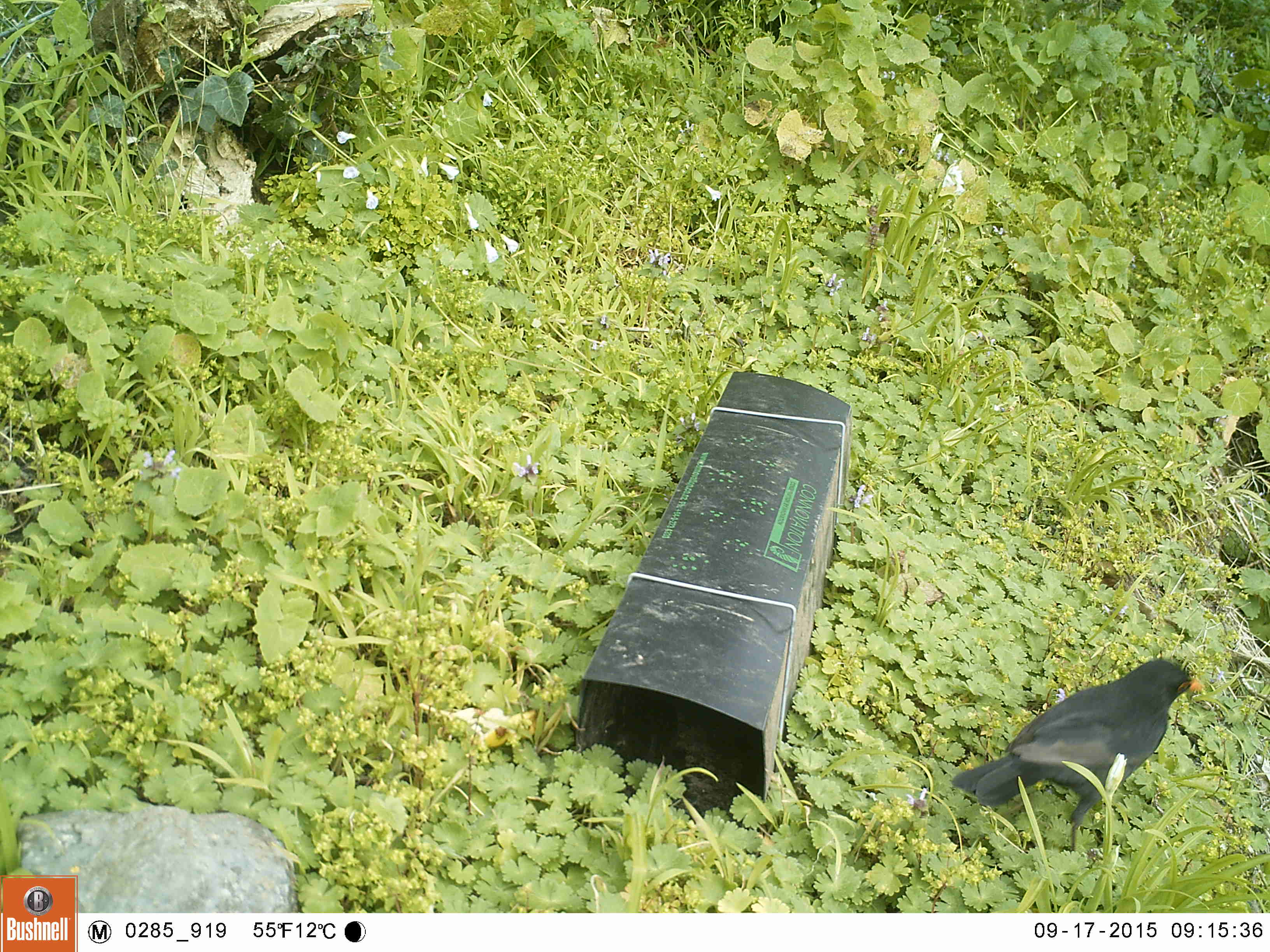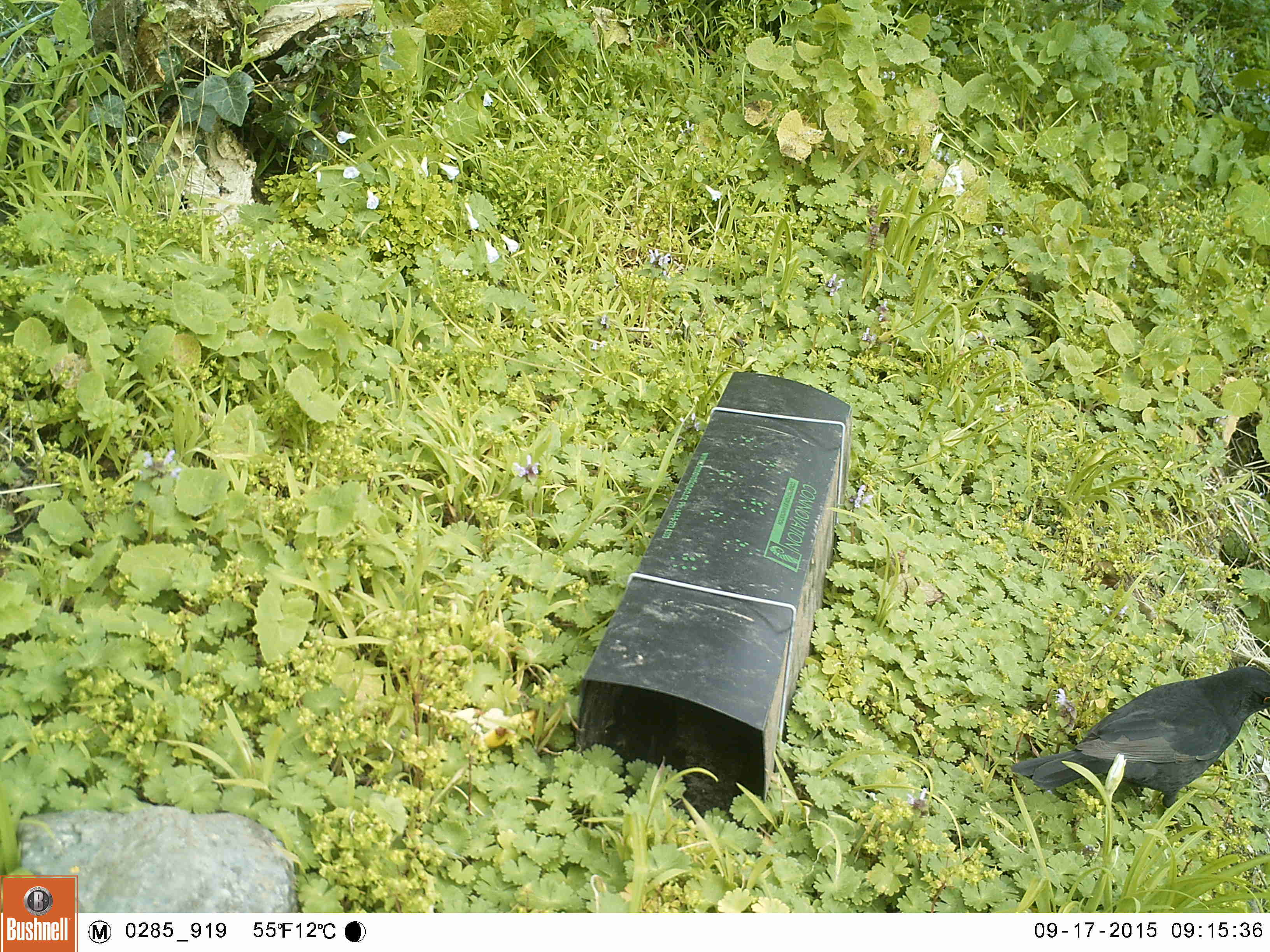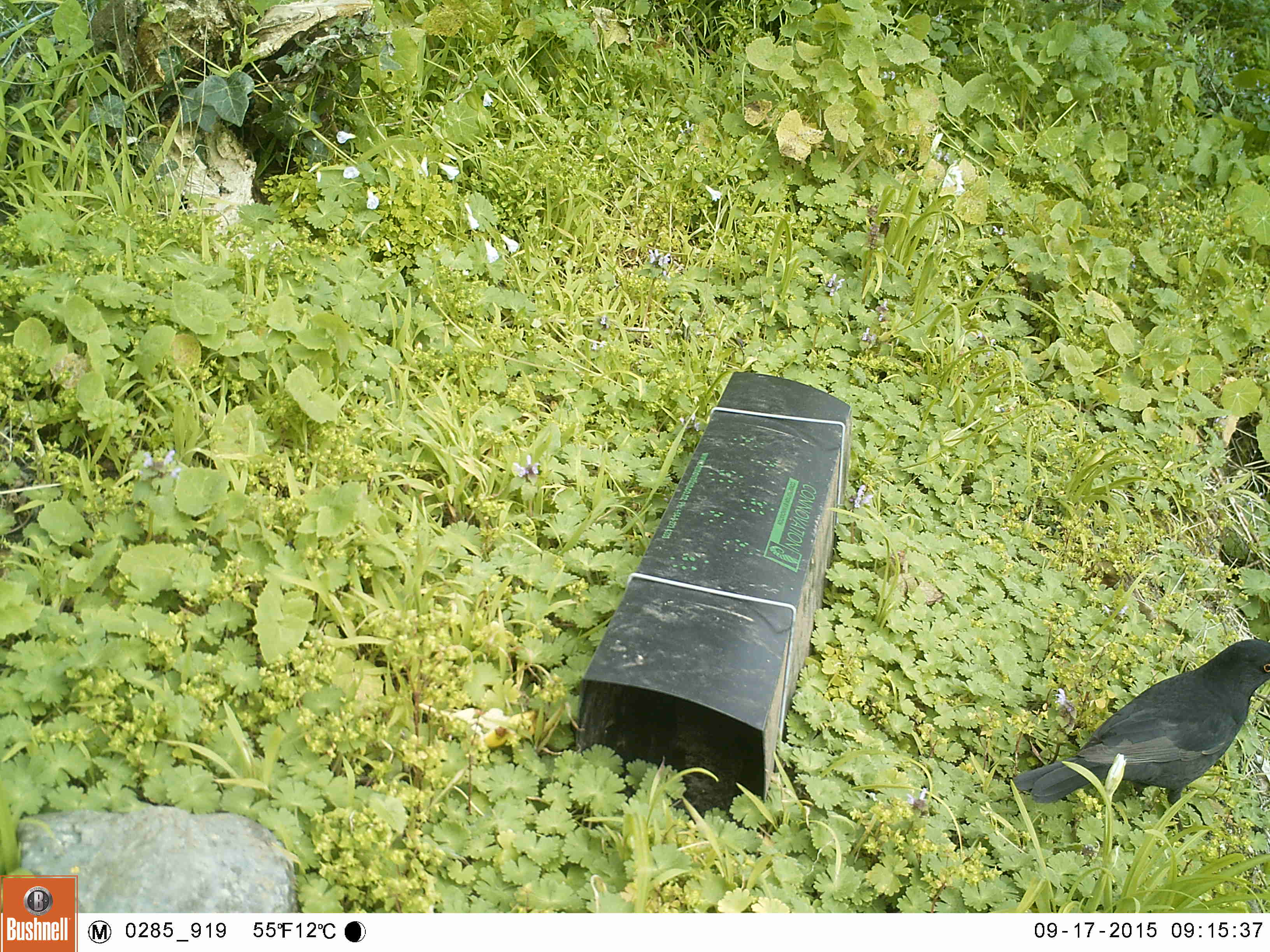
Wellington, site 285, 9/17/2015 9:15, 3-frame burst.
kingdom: Animalia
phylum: Chordata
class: Aves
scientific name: Aves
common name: bird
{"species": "bird (Aves)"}